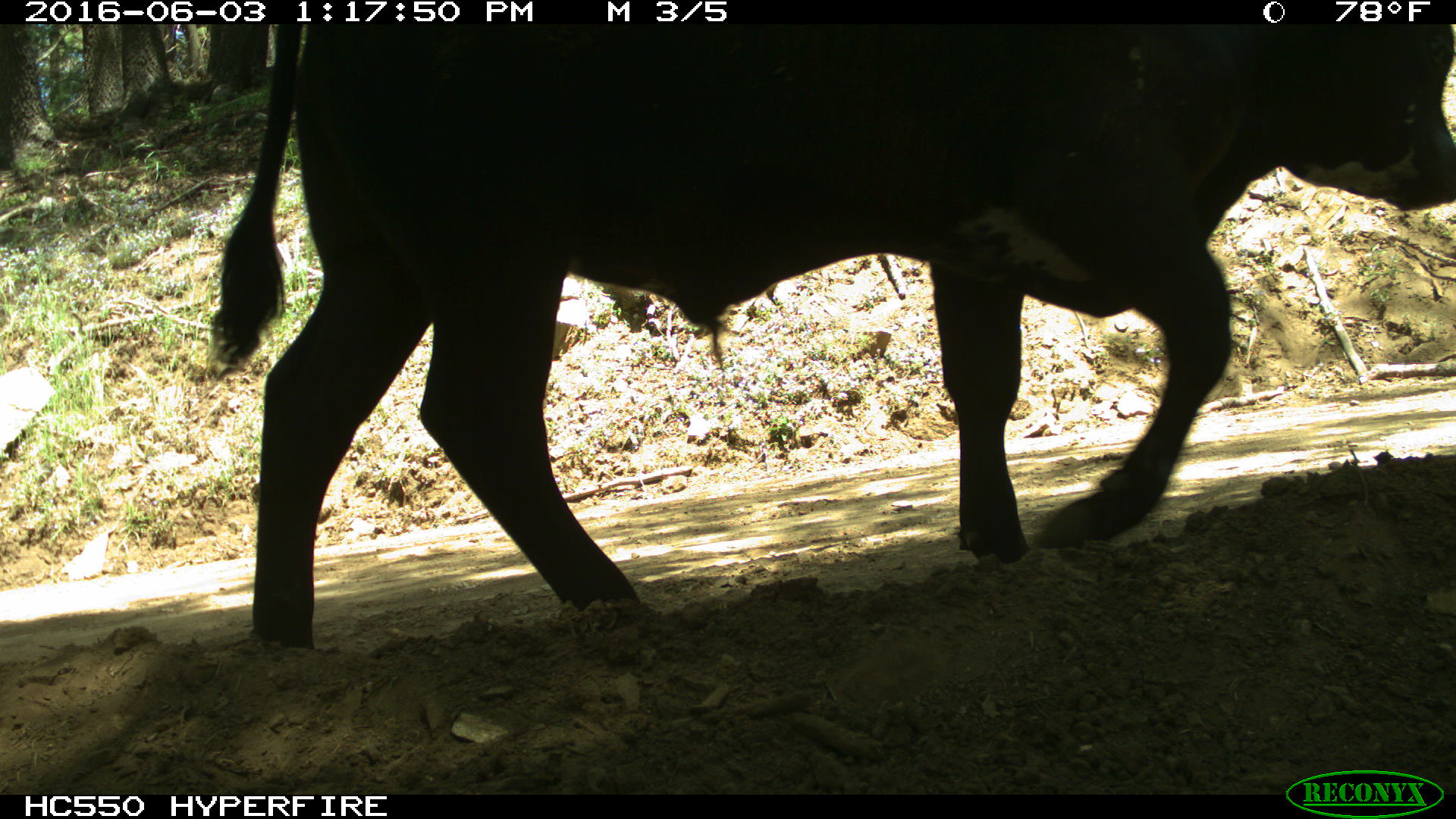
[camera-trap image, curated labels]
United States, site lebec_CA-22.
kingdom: Animalia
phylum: Chordata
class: Mammalia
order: Artiodactyla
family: Bovidae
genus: Bos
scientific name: Bos taurus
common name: domestic cow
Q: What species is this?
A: Bos taurus (domestic cow).